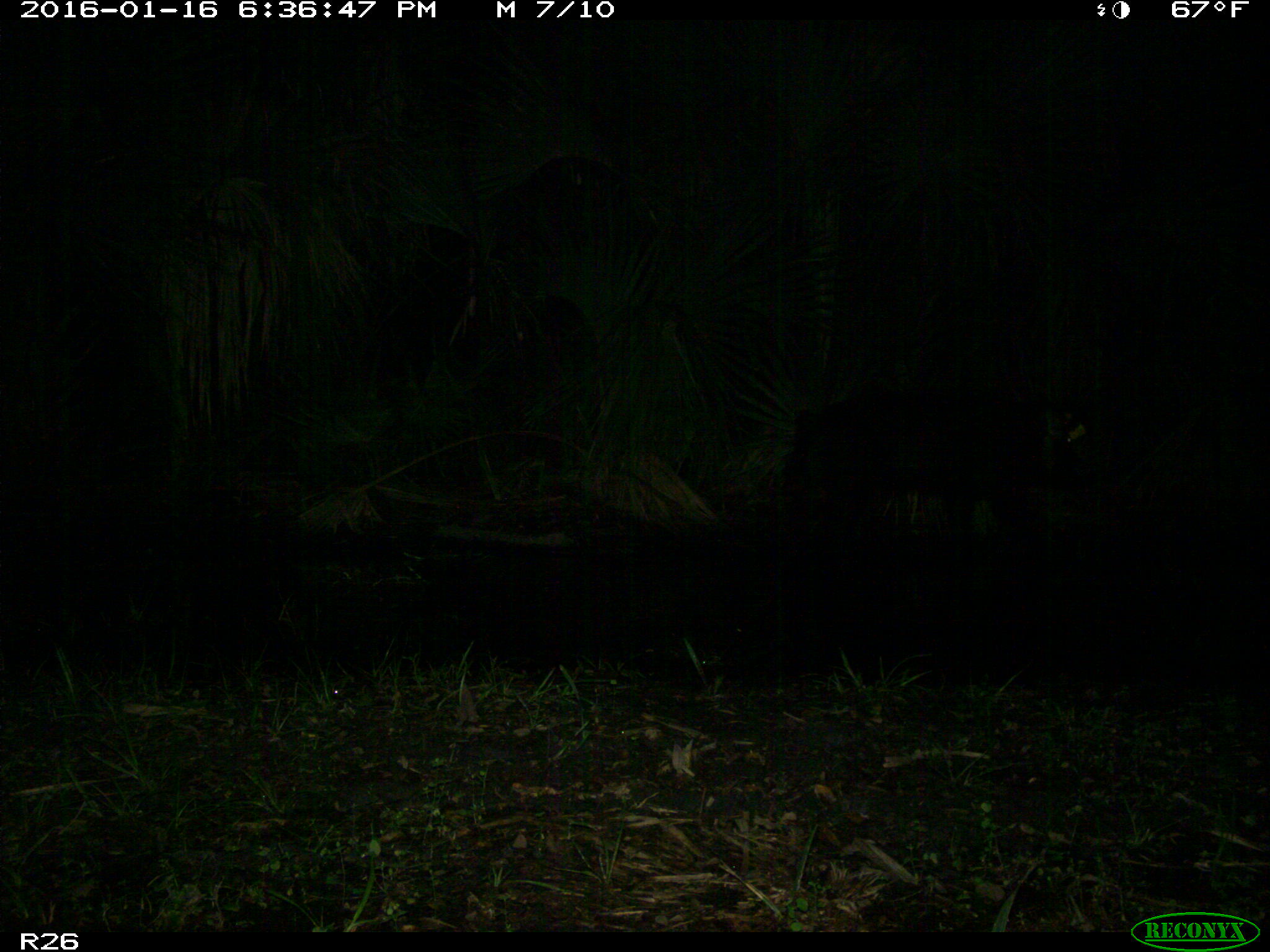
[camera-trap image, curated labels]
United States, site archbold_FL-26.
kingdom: Animalia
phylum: Chordata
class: Mammalia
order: Artiodactyla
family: Suidae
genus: Sus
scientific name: Sus scrofa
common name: wild boar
Sus scrofa (wild boar).